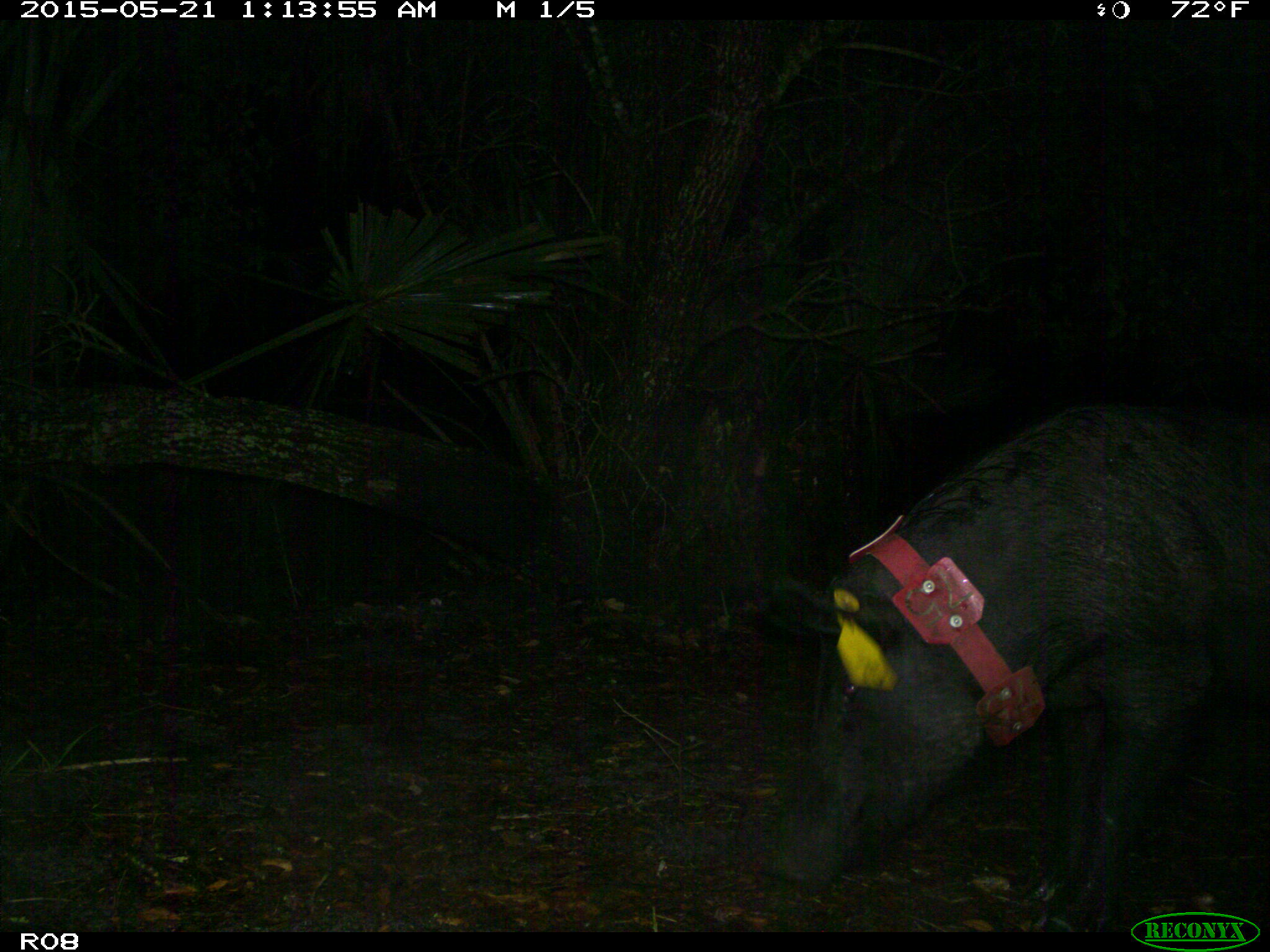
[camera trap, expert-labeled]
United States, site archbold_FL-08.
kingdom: Animalia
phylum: Chordata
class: Mammalia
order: Artiodactyla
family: Suidae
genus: Sus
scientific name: Sus scrofa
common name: wild boar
Sus scrofa (wild boar).